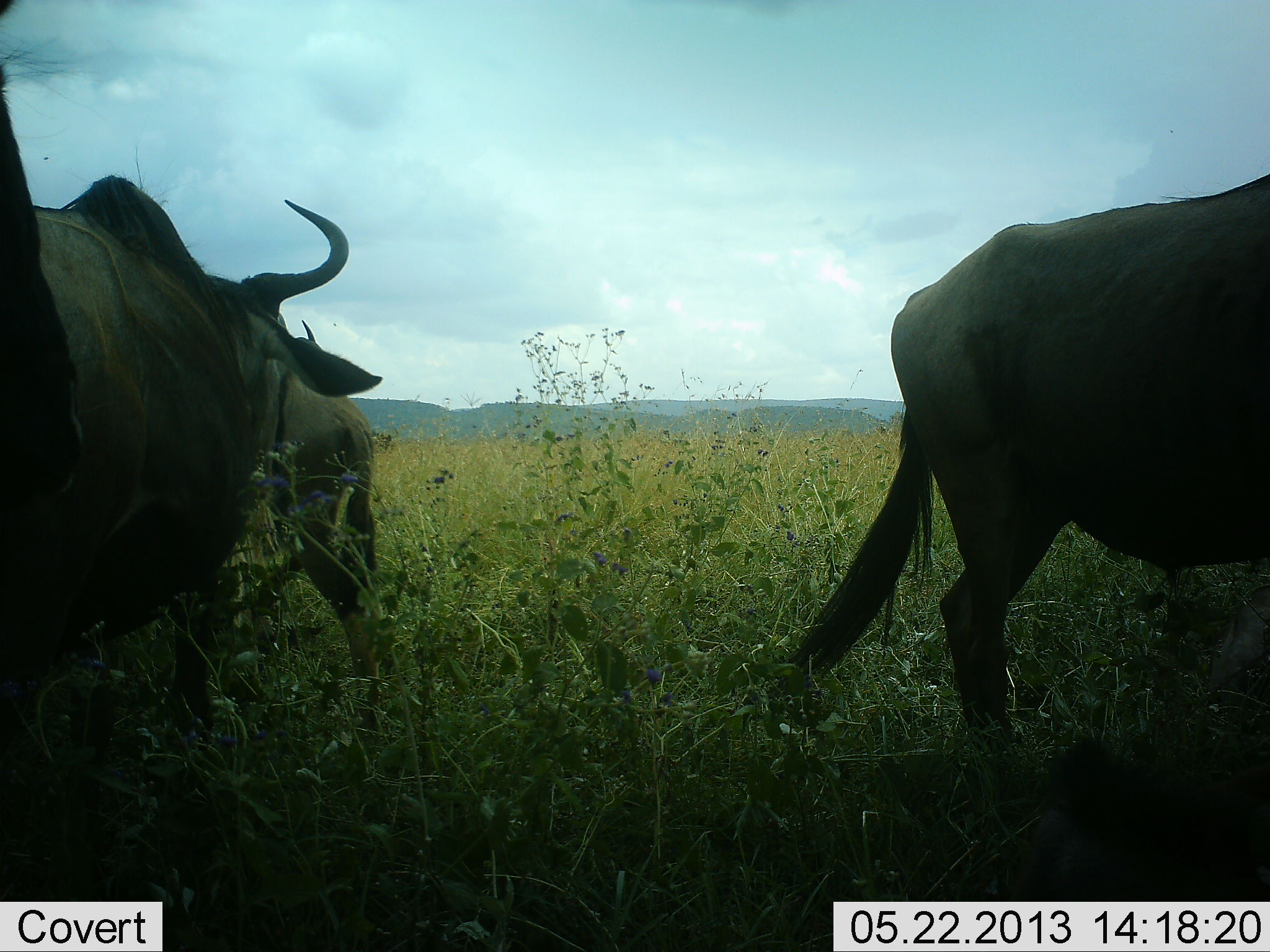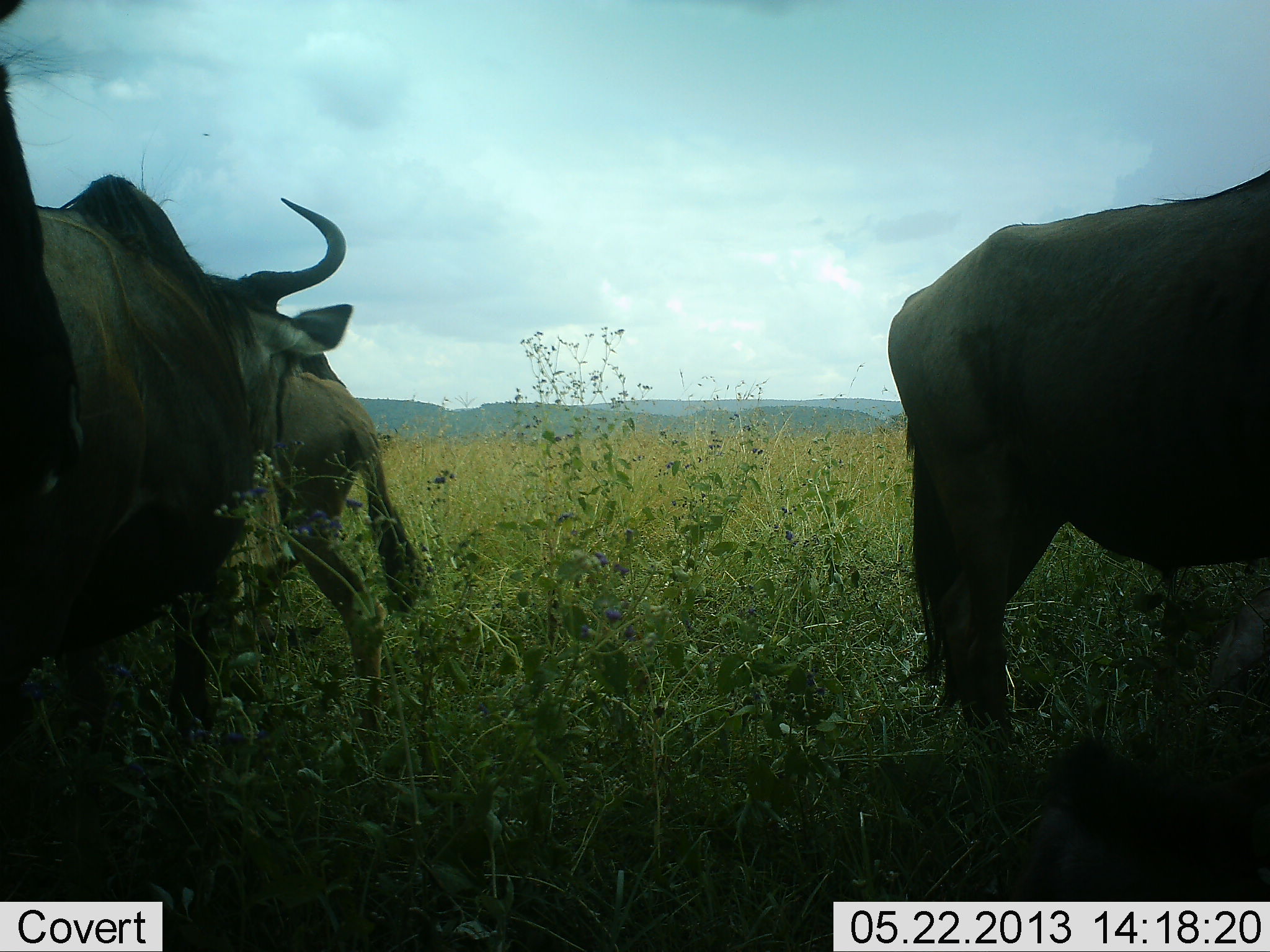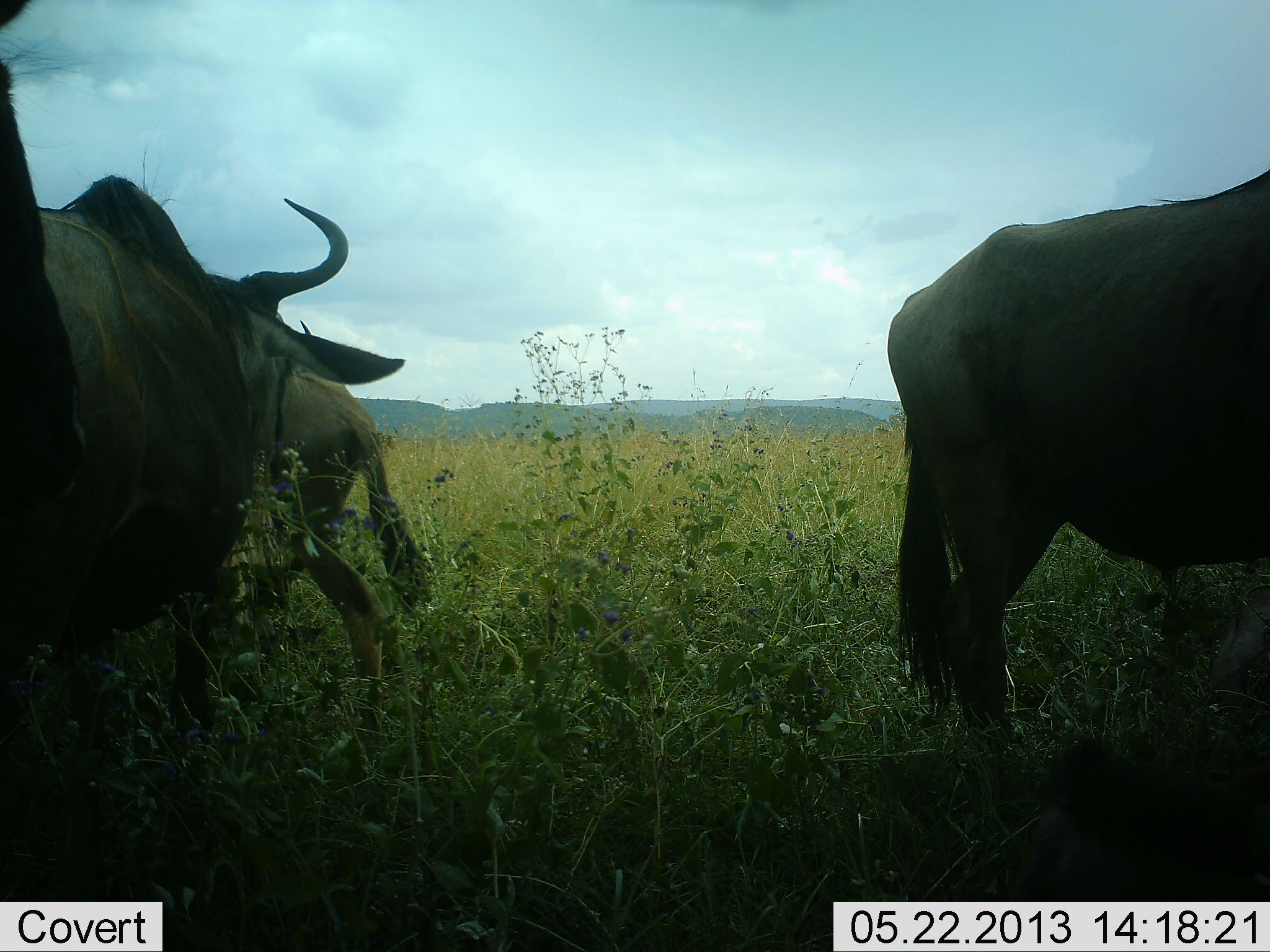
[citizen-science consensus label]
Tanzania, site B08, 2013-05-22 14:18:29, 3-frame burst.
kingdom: Animalia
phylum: Chordata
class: Mammalia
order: Artiodactyla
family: Bovidae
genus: Connochaetes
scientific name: Connochaetes taurinus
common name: blue wildebeest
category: wildebeest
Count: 4.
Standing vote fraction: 94%.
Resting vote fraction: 19%.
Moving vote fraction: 6%.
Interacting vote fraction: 6%.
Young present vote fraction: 12%.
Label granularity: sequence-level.